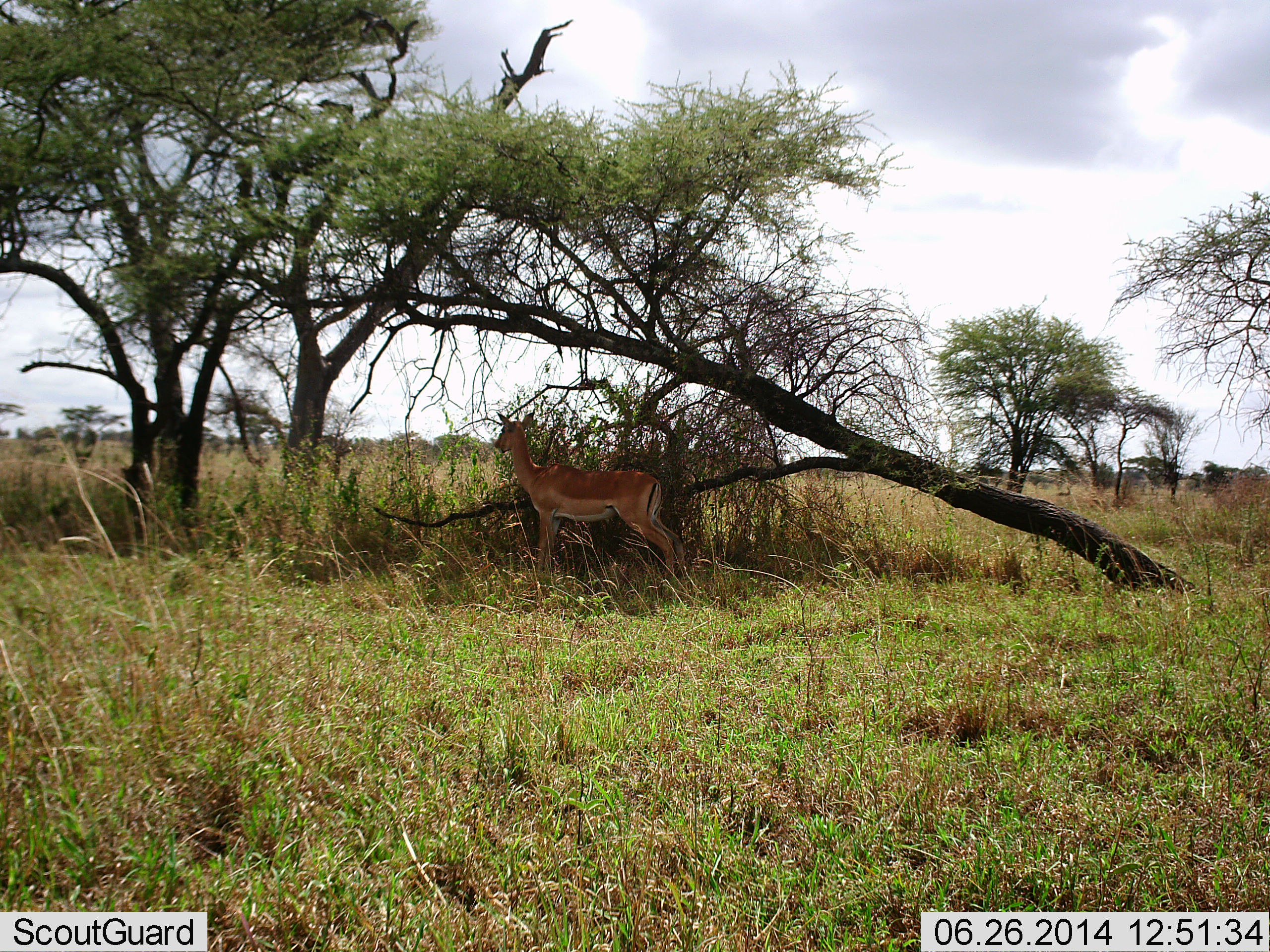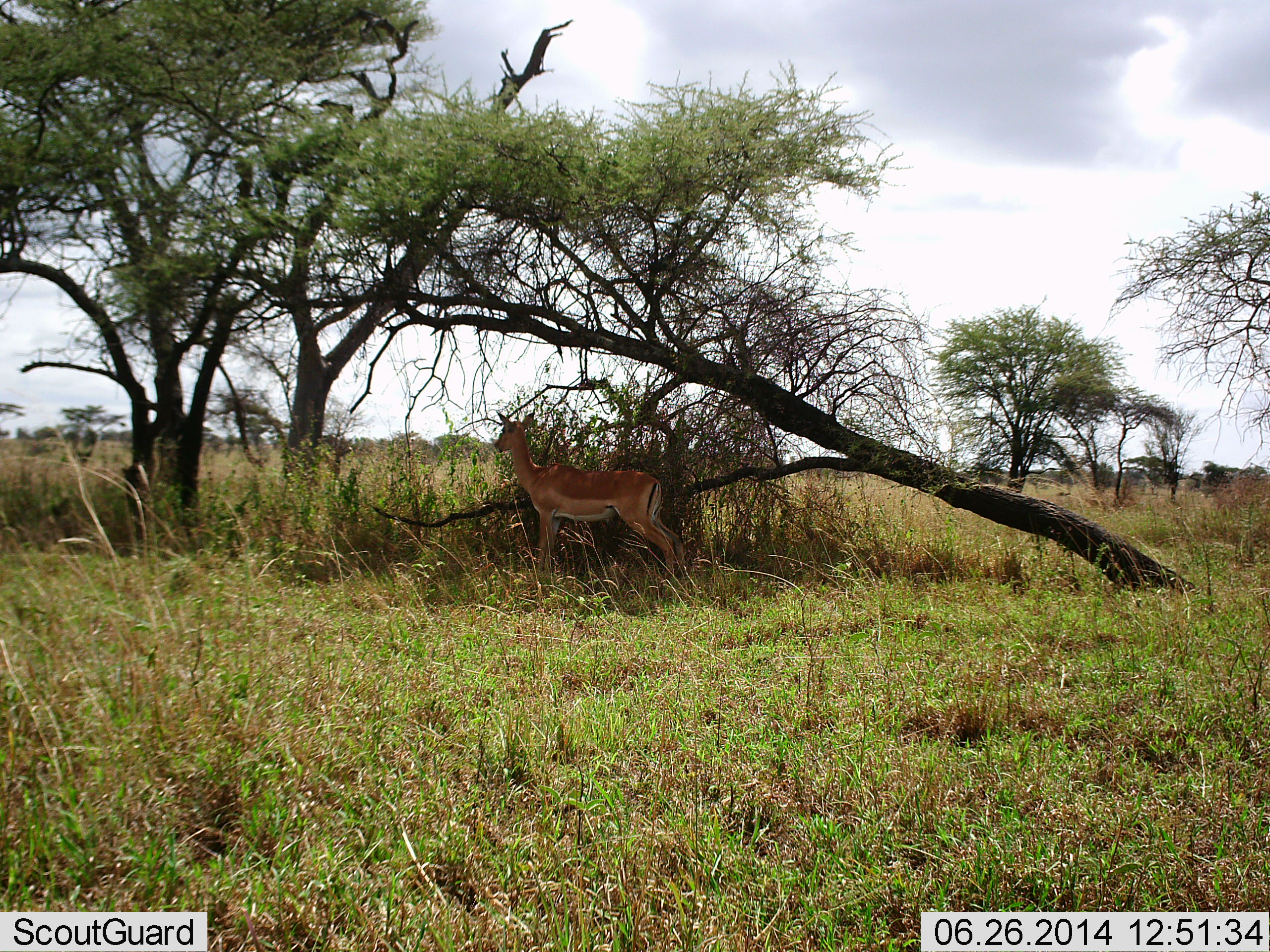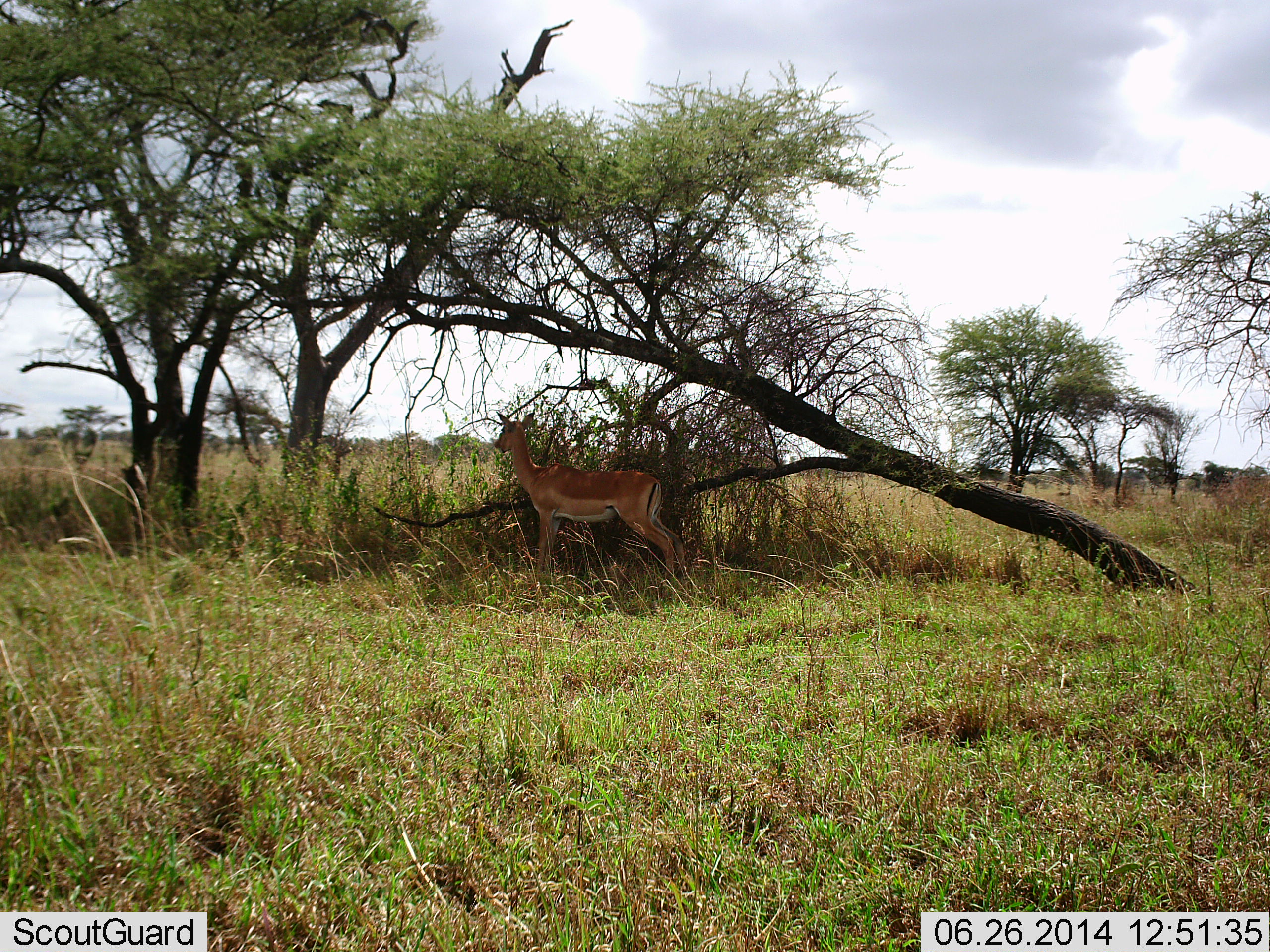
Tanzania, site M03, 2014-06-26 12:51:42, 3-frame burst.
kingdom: Animalia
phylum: Chordata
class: Mammalia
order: Artiodactyla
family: Bovidae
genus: Aepyceros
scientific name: Aepyceros melampus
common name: impala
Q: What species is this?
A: Impala (Aepyceros melampus).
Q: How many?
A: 1.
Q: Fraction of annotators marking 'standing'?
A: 100%.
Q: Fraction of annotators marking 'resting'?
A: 10%.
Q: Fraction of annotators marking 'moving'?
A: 0%.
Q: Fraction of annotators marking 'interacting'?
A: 0%.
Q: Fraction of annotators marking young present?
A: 10%.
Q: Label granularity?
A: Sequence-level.